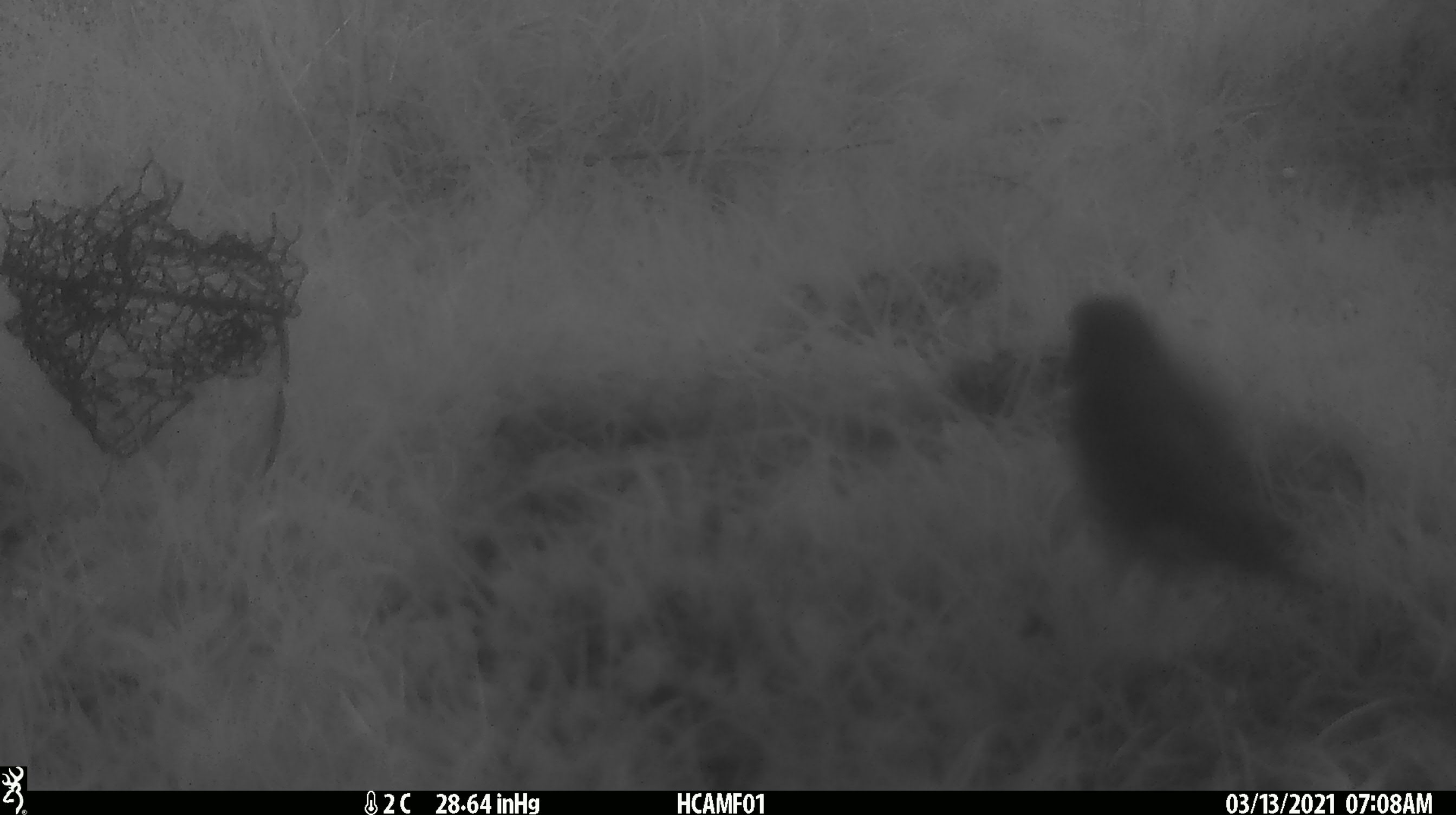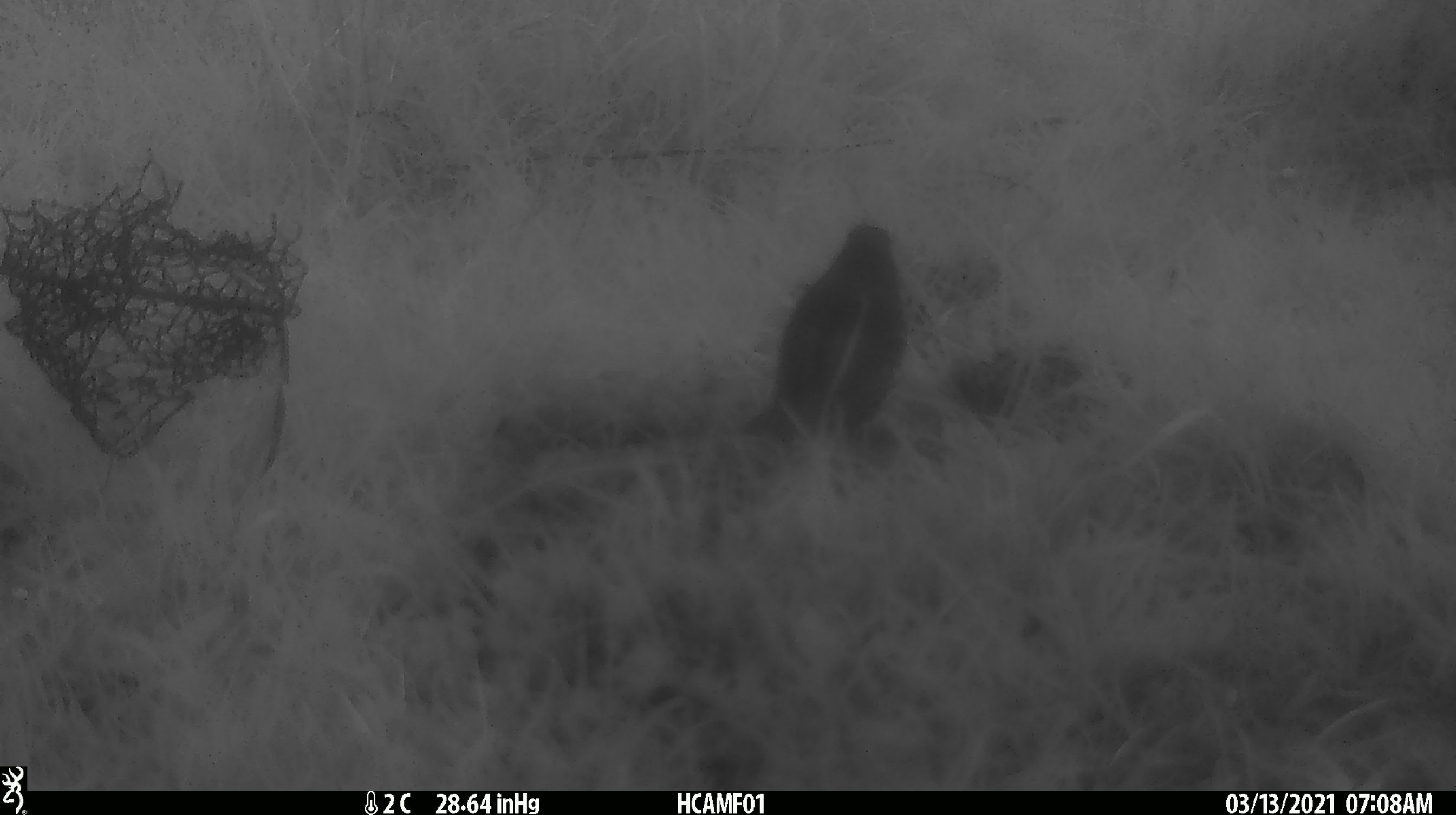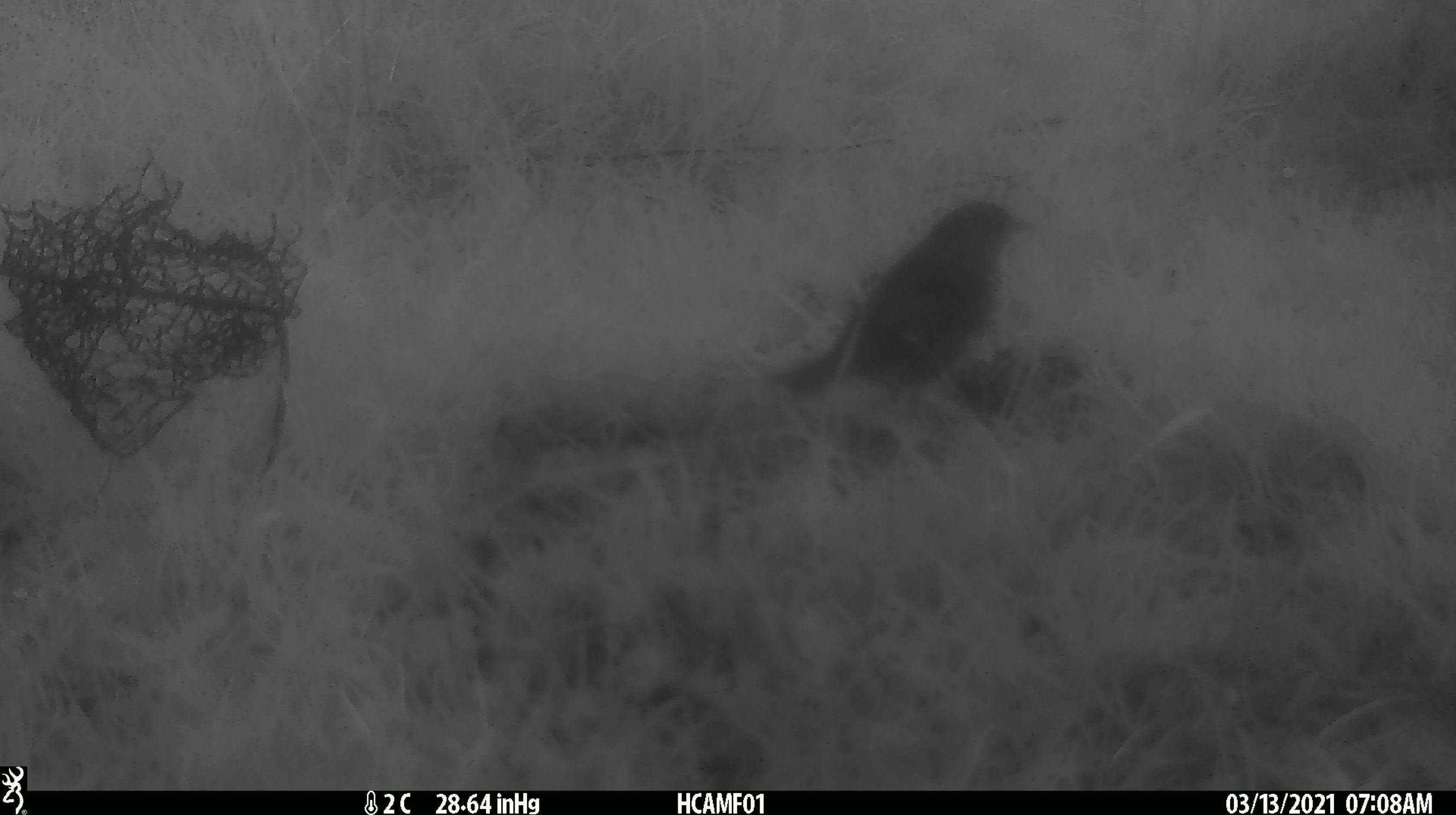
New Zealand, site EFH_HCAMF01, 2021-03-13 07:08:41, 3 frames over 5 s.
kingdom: Animalia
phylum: Chordata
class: Aves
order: Passeriformes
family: Turdidae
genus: Turdus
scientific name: Turdus philomelos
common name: song thrush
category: thrush